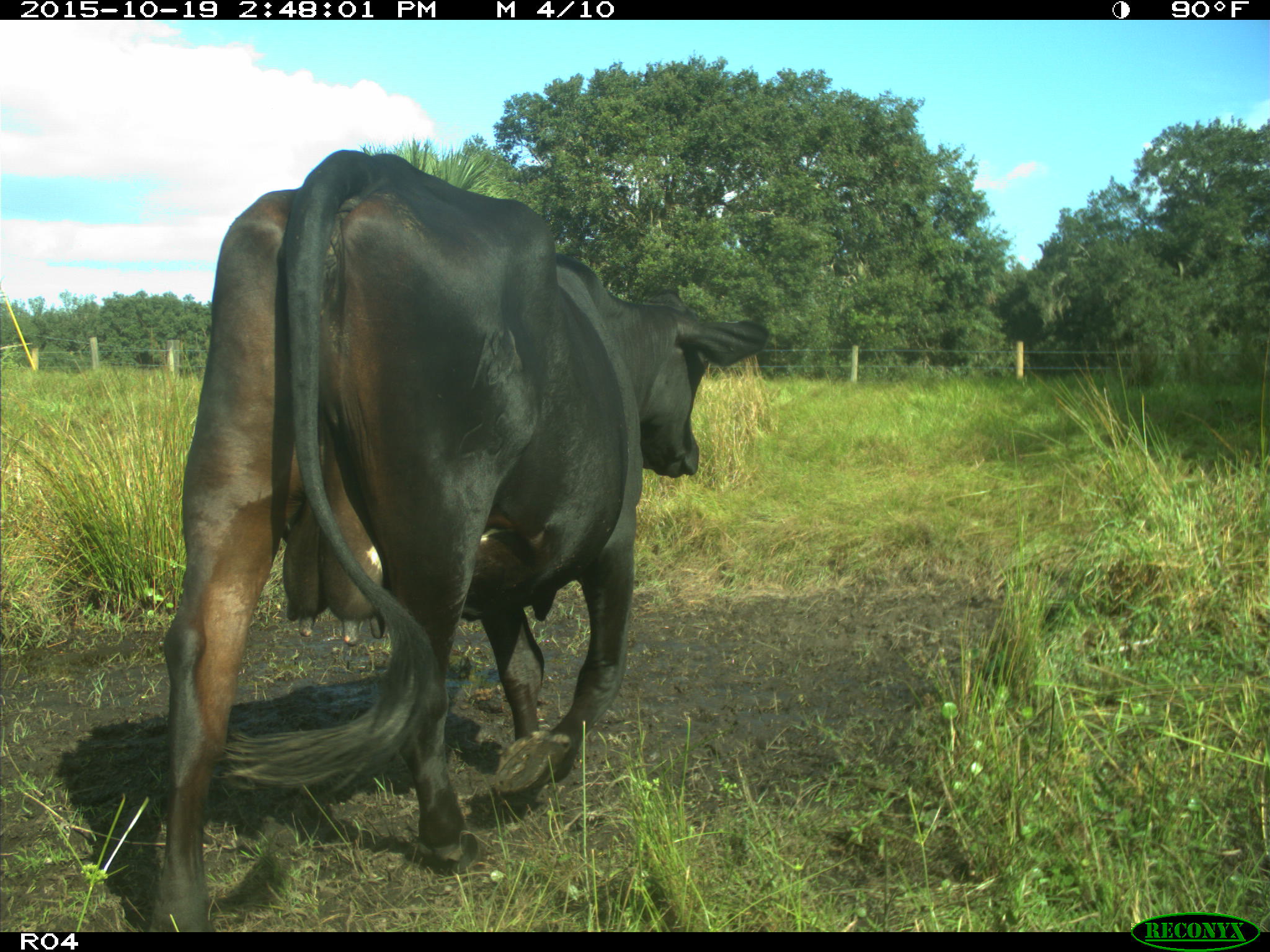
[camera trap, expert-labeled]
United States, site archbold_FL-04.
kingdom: Animalia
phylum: Chordata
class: Mammalia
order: Artiodactyla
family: Bovidae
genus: Bos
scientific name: Bos taurus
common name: domestic cow